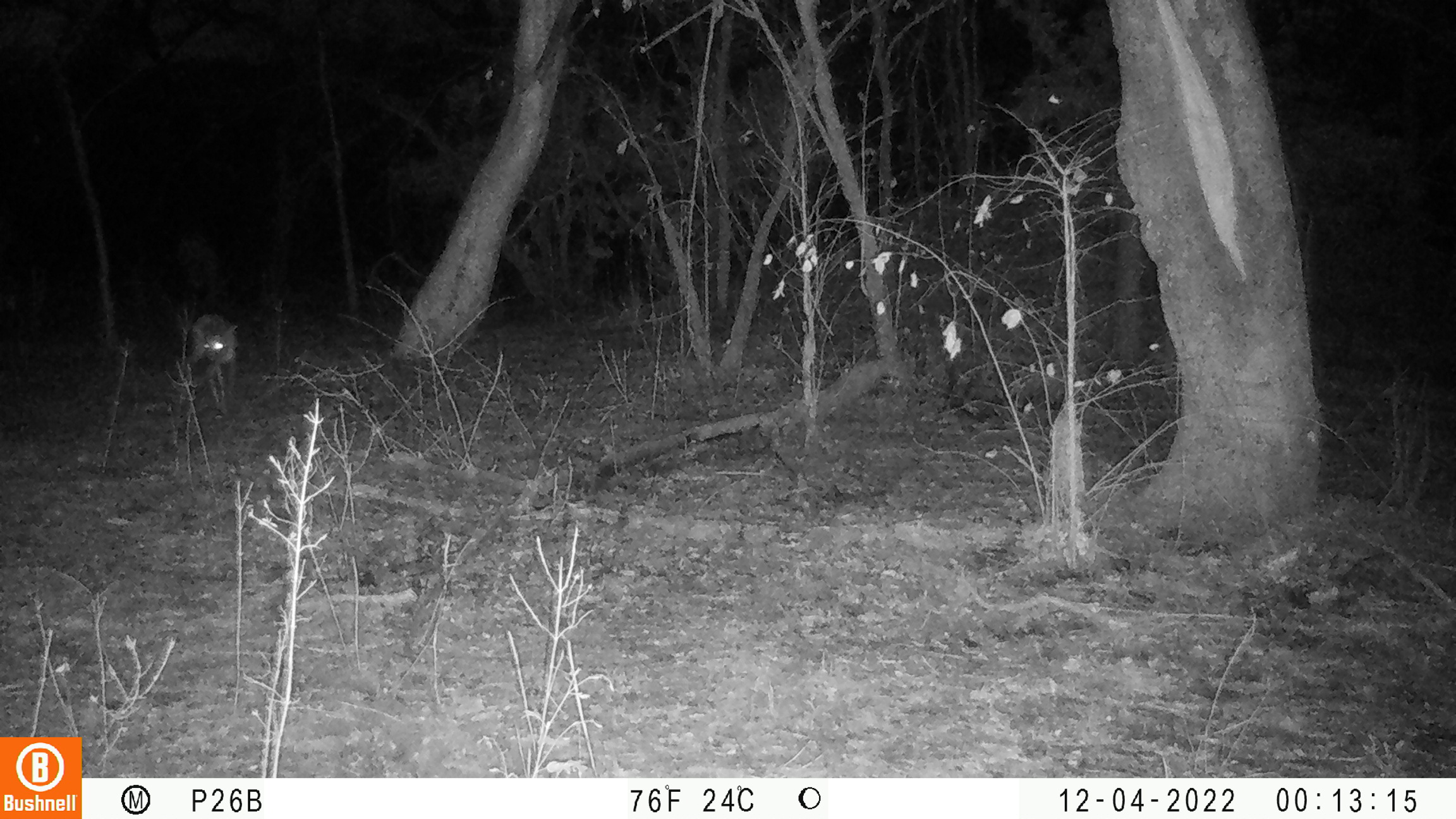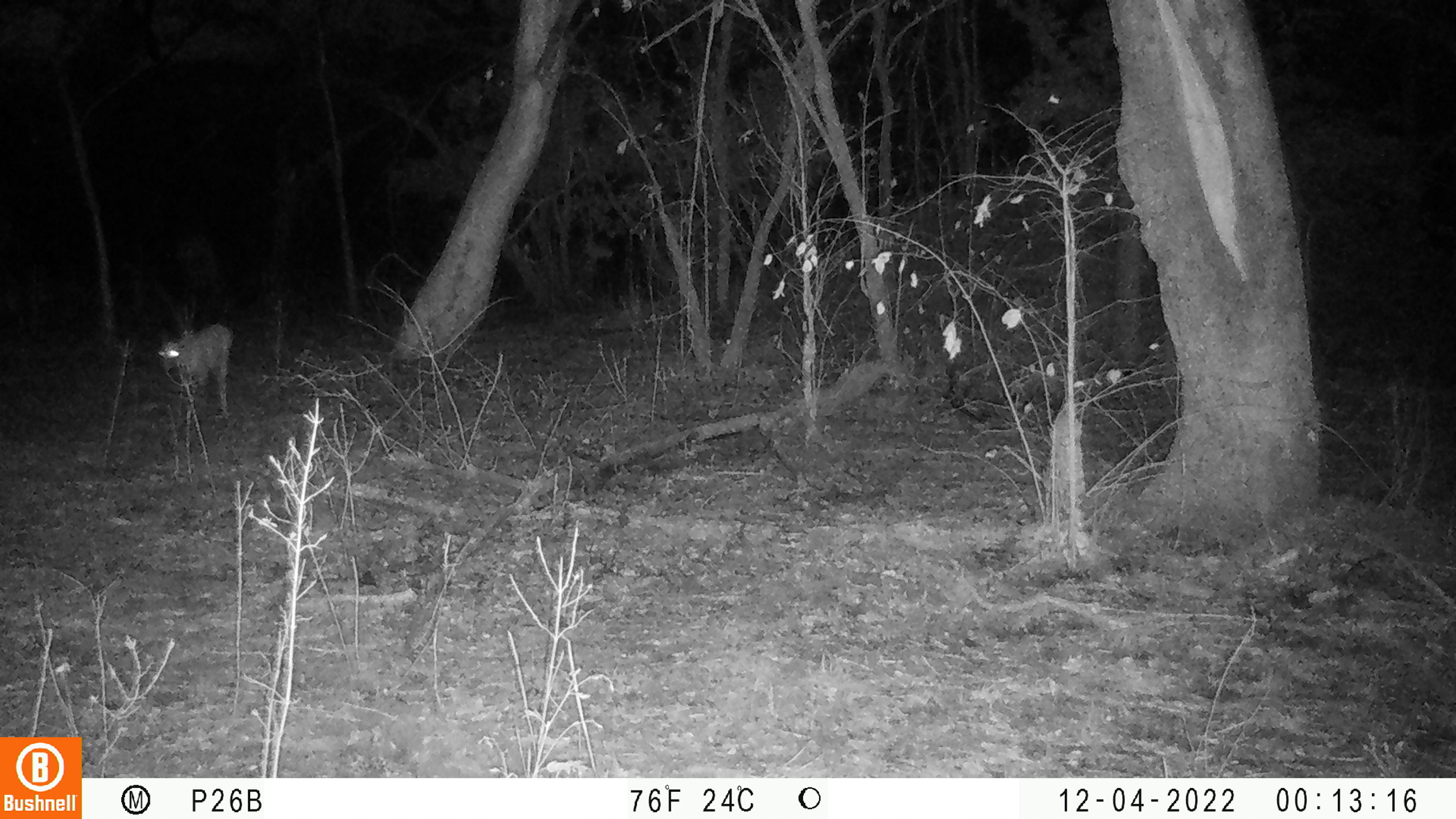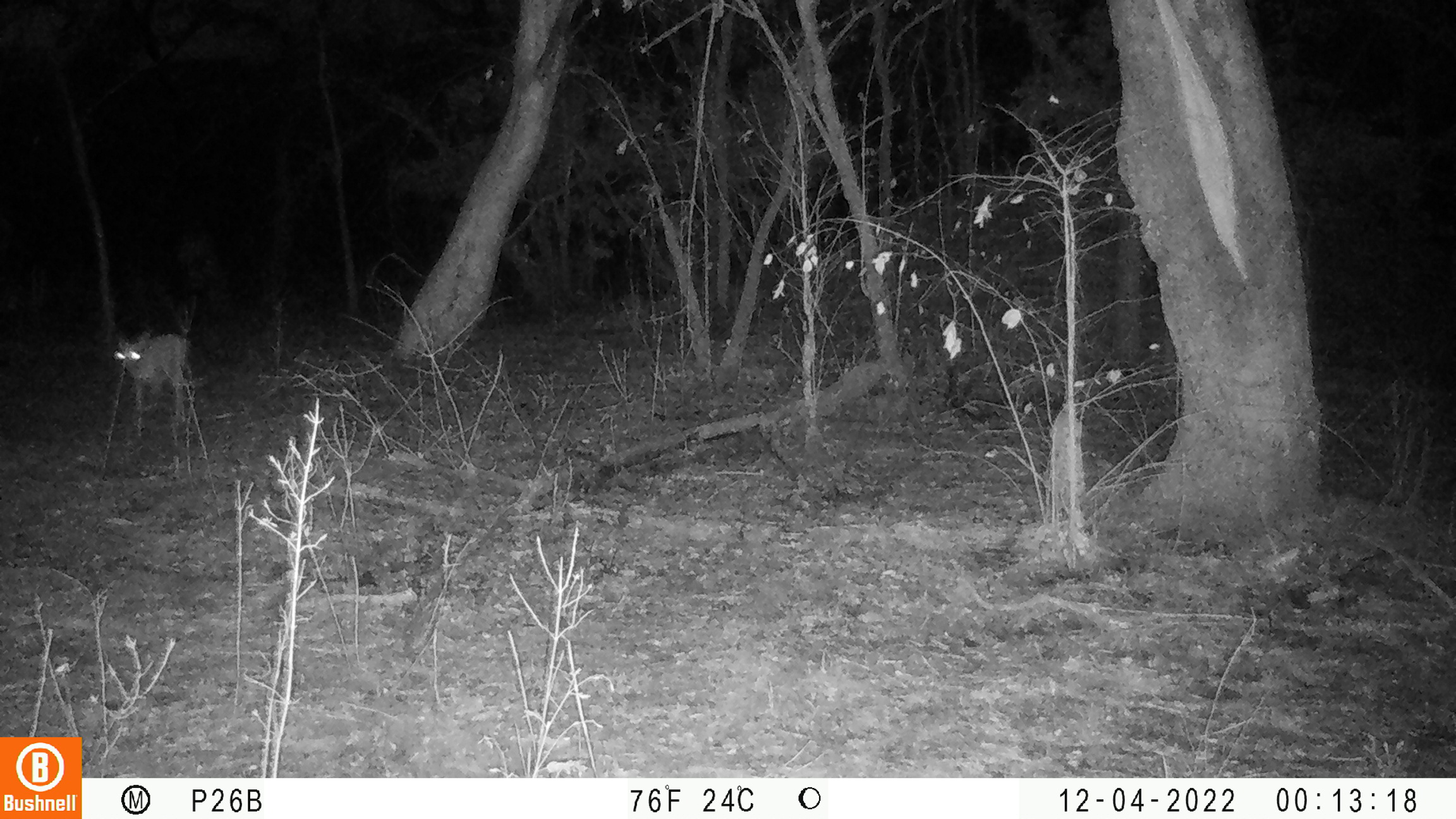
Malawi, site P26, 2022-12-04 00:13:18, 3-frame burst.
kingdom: Animalia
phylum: Chordata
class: Mammalia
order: Artiodactyla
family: Bovidae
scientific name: Antilopinae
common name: small antelope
Small antelope (Antilopinae), count 1.